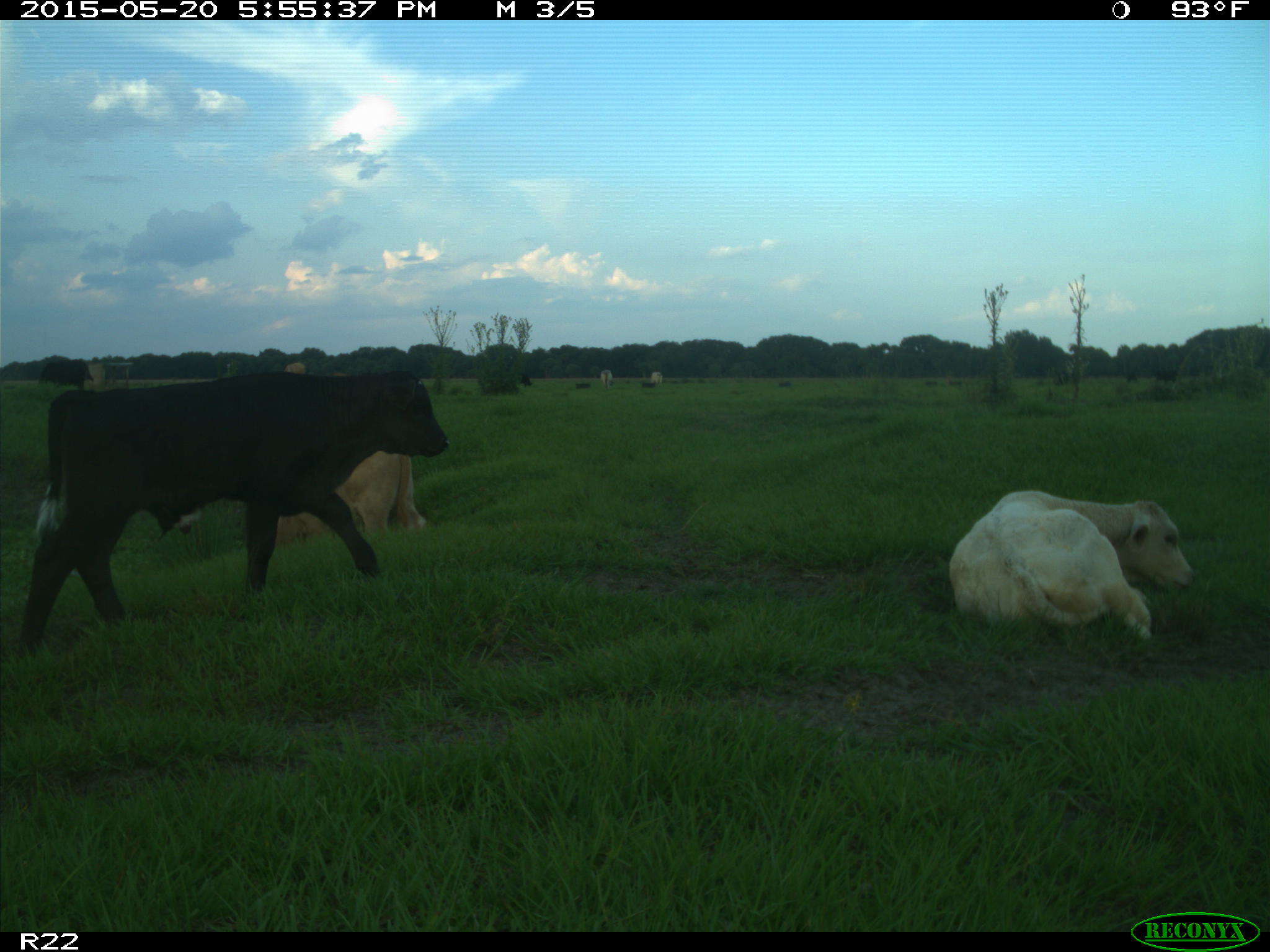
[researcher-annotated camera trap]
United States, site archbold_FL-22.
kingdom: Animalia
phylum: Chordata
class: Mammalia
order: Artiodactyla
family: Bovidae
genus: Bos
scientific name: Bos taurus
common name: domestic cow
Bos taurus (domestic cow).